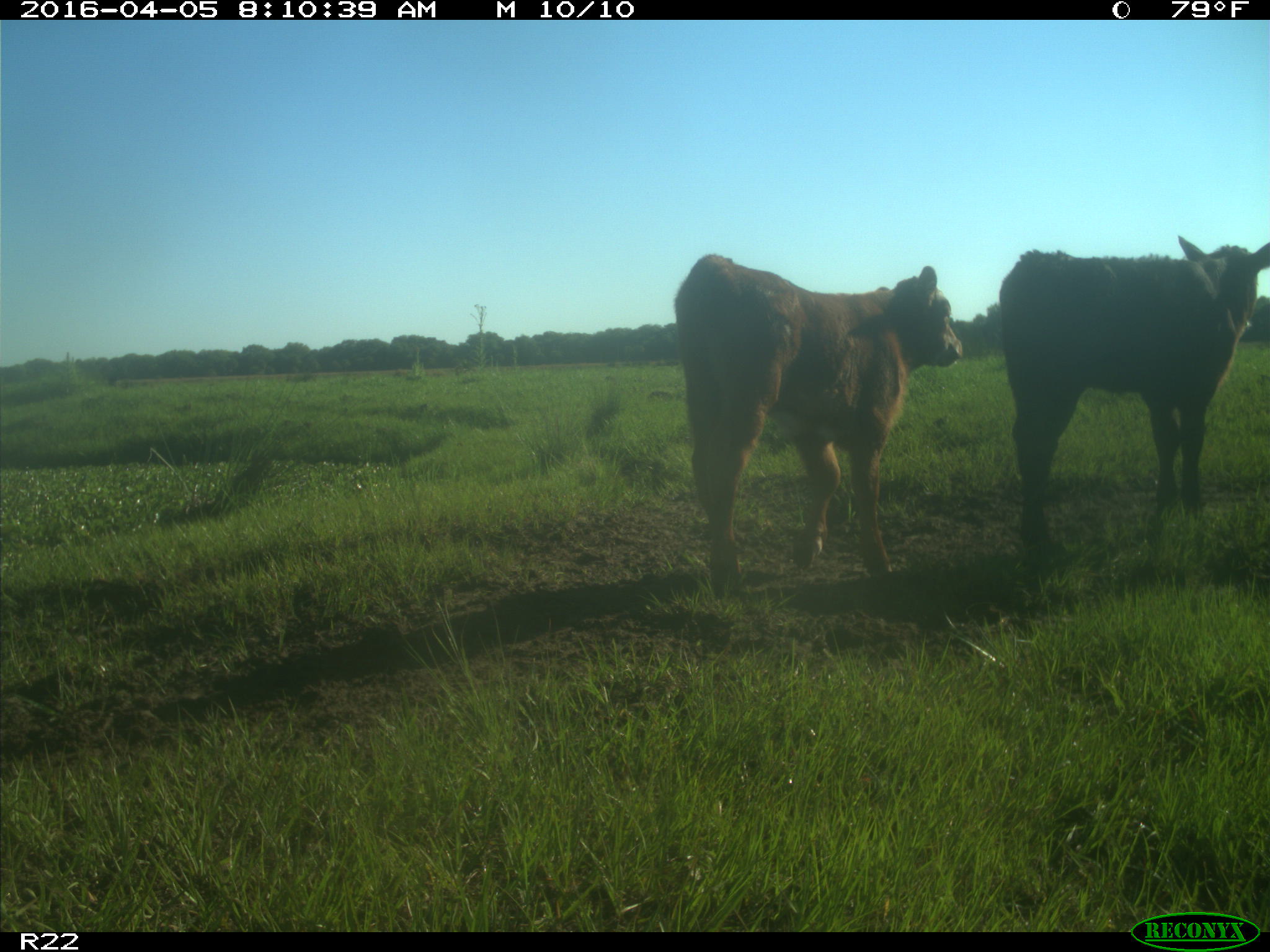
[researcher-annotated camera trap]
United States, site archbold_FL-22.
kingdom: Animalia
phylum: Chordata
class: Mammalia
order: Artiodactyla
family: Bovidae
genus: Bos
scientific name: Bos taurus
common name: domestic cow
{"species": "Bos taurus (domestic cow)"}